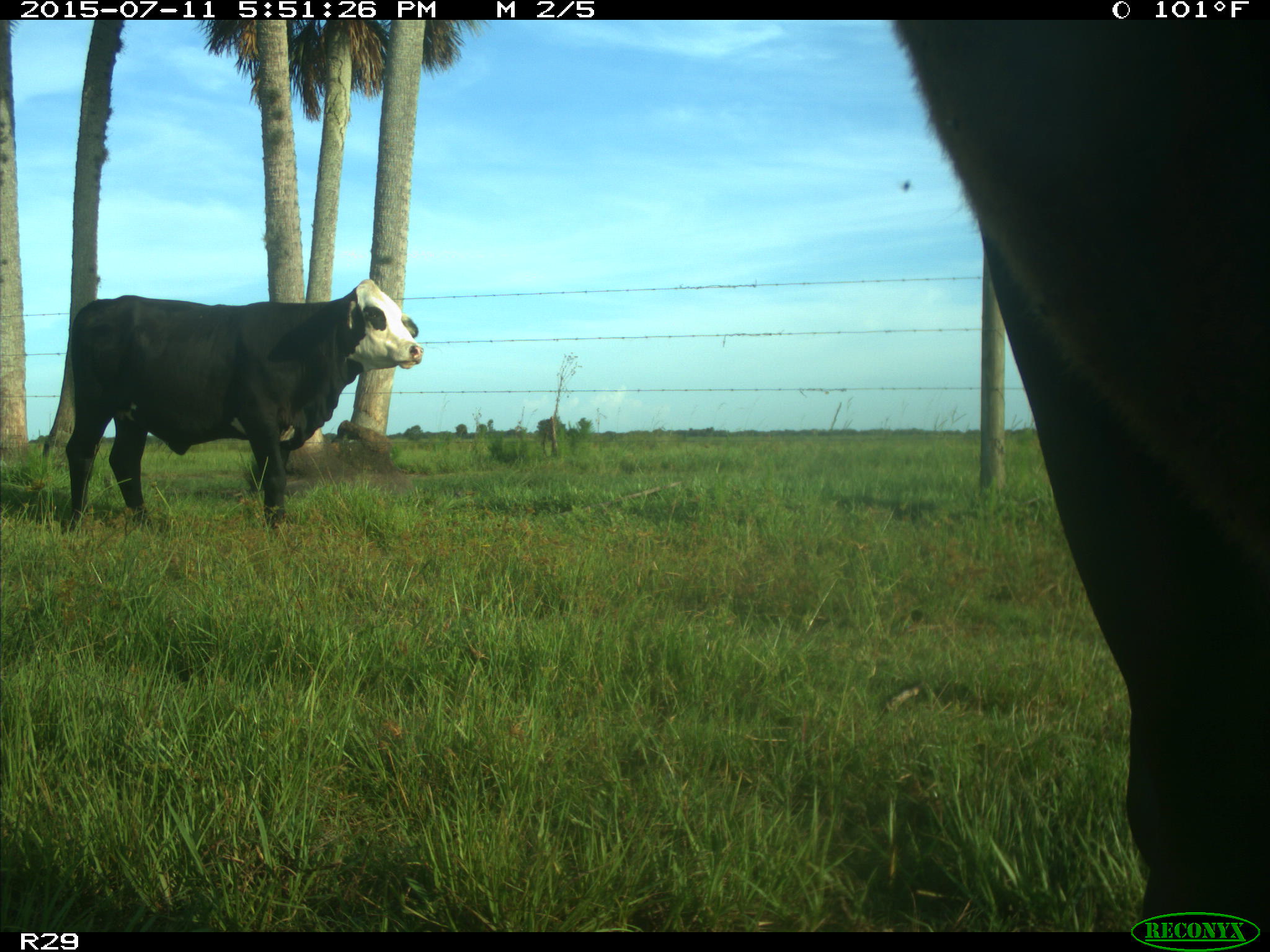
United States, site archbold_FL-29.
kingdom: Animalia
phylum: Chordata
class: Mammalia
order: Artiodactyla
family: Bovidae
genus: Bos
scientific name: Bos taurus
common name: domestic cow